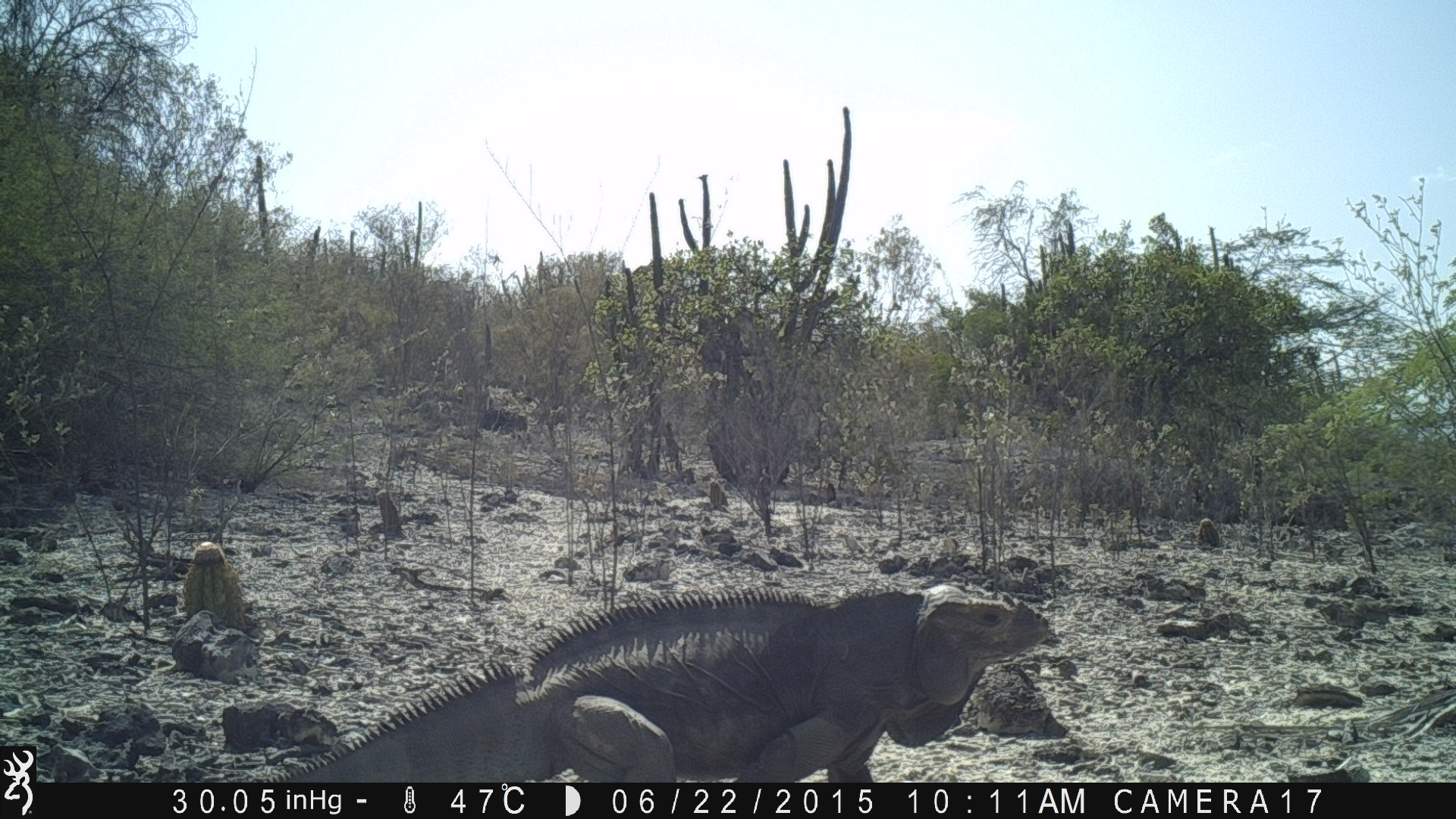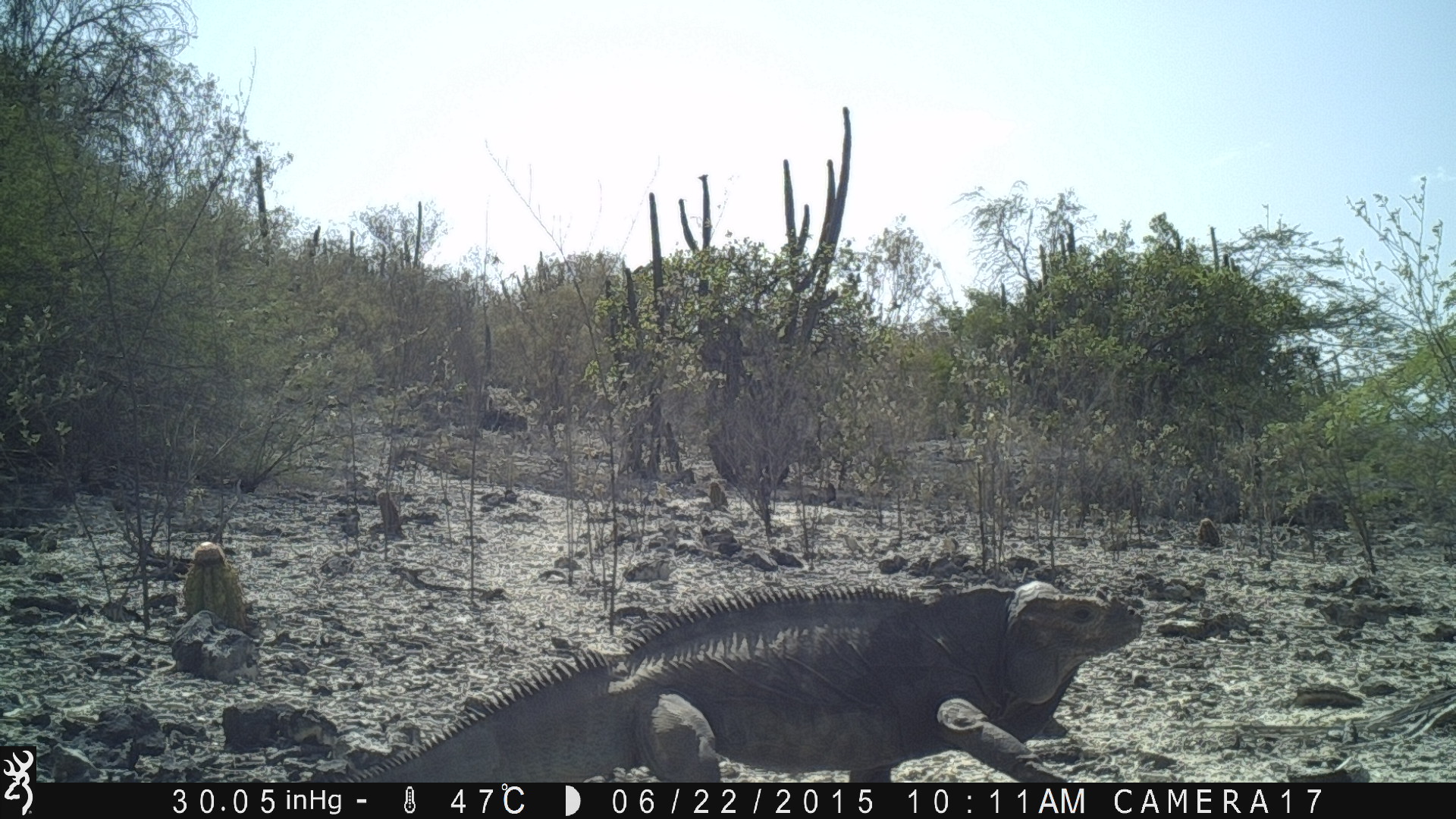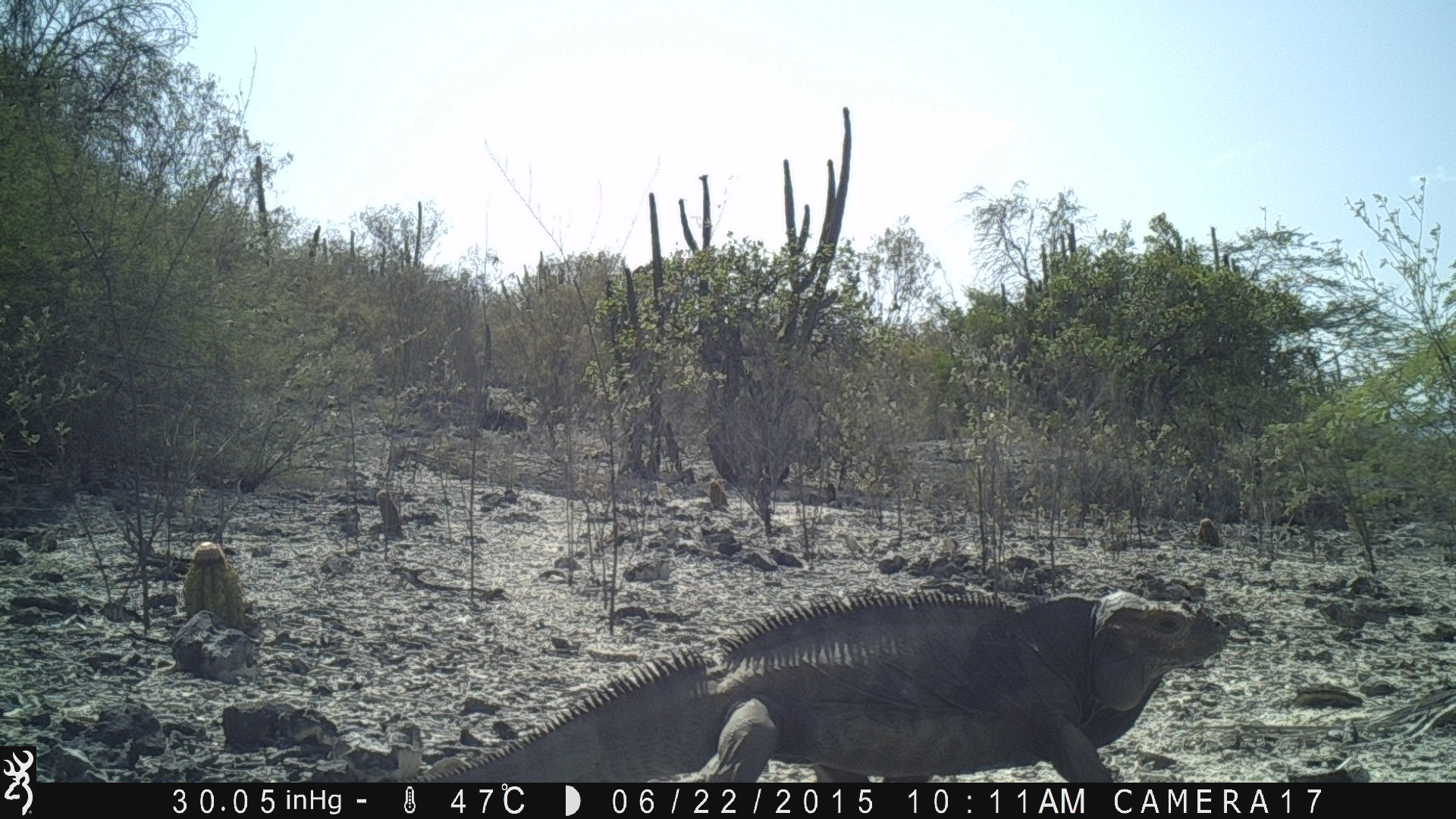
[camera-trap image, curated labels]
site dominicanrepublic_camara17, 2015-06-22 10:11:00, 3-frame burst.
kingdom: Animalia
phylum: Chordata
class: Reptilia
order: Squamata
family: Iguanidae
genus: Iguana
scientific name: Iguana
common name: typical iguanas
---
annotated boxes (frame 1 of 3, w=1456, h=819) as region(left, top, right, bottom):
iguana: region(249, 583, 1062, 784)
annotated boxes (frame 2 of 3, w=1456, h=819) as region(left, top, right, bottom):
iguana: region(324, 568, 1138, 786)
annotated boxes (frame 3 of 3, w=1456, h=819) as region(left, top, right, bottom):
iguana: region(400, 582, 1238, 787)